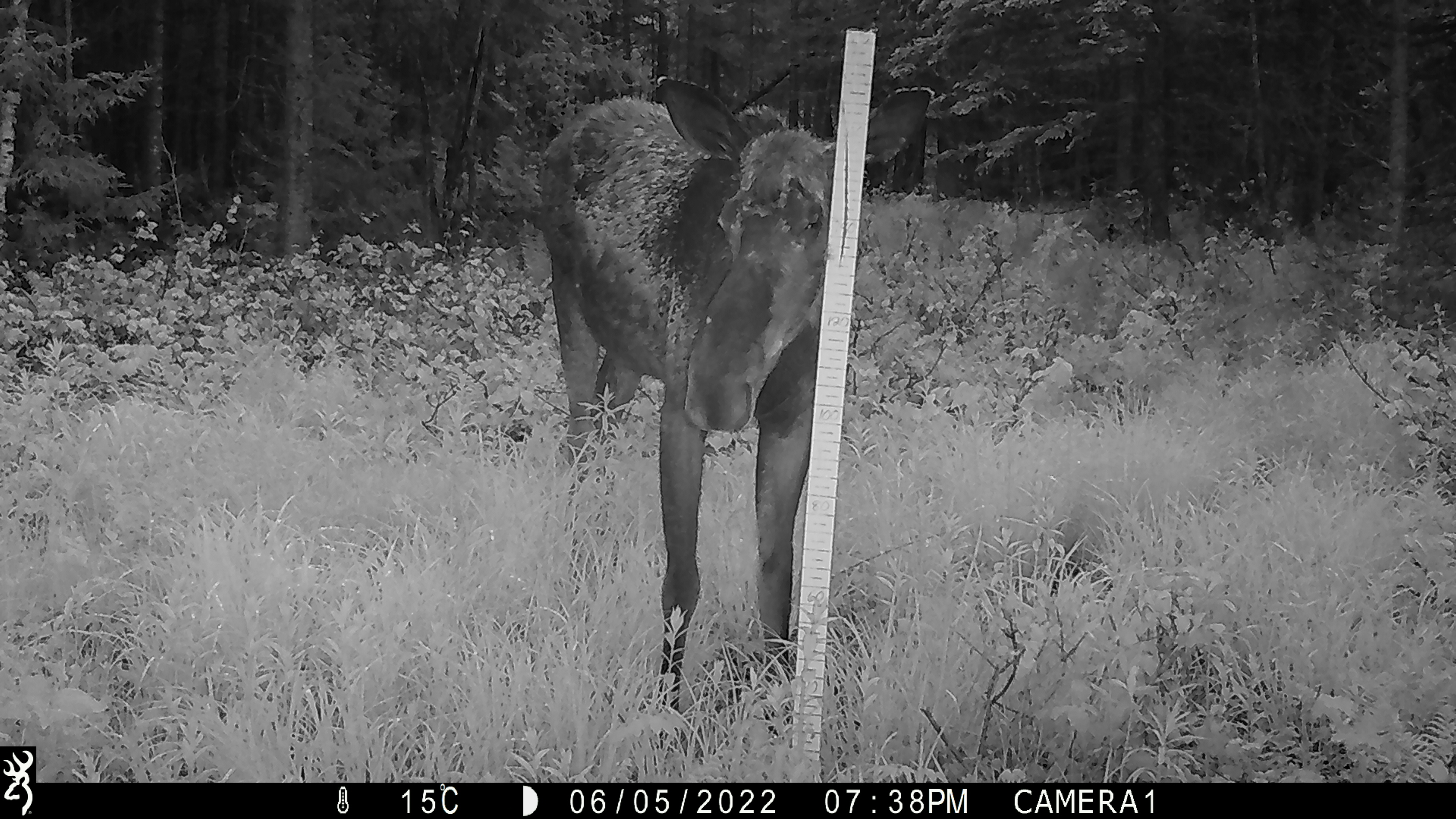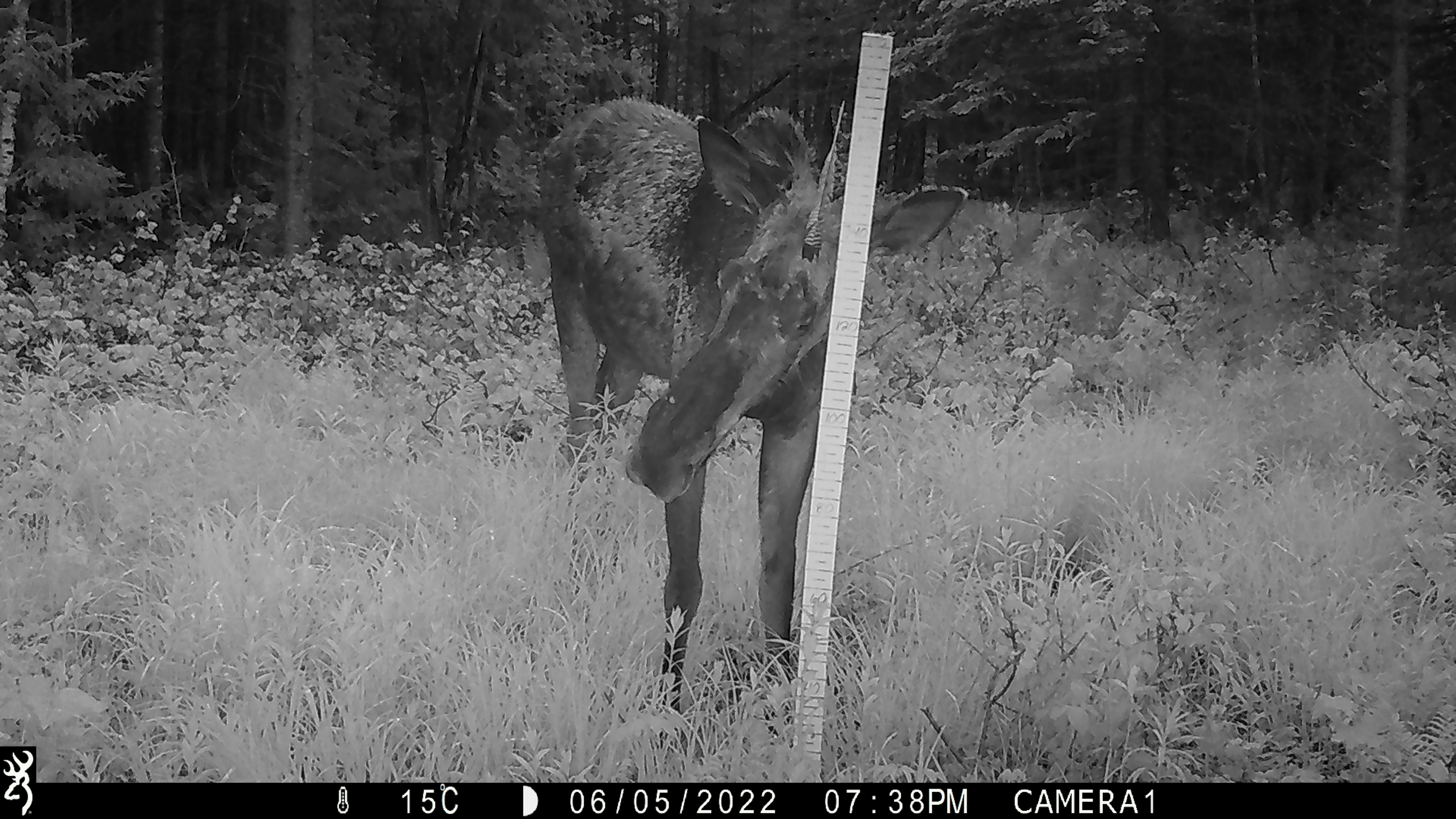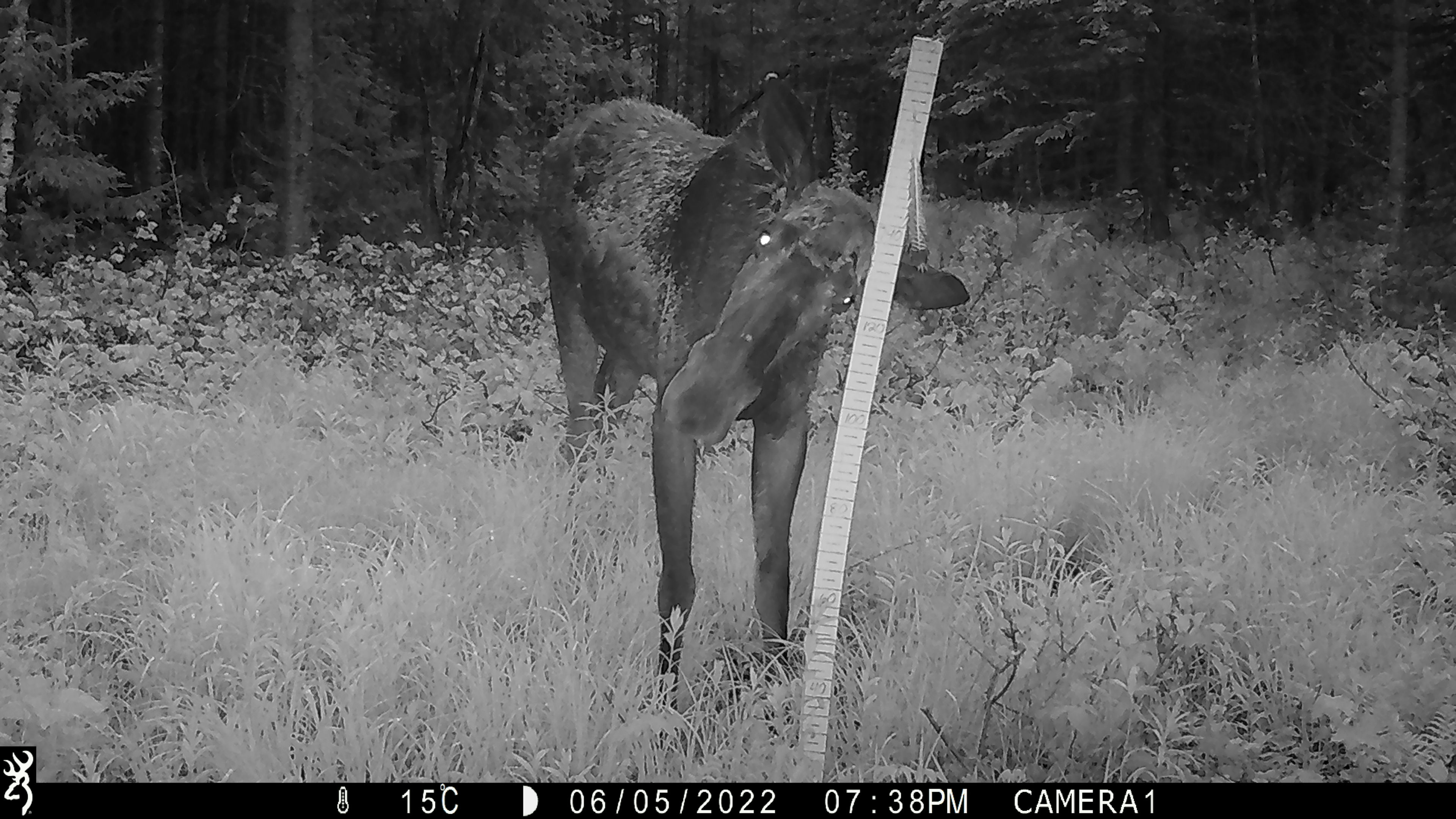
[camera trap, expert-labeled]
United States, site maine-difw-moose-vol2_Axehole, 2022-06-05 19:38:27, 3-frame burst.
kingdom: Animalia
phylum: Chordata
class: Mammalia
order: Artiodactyla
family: Cervidae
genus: Alces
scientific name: Alces alces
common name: moose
Moose (Alces alces).